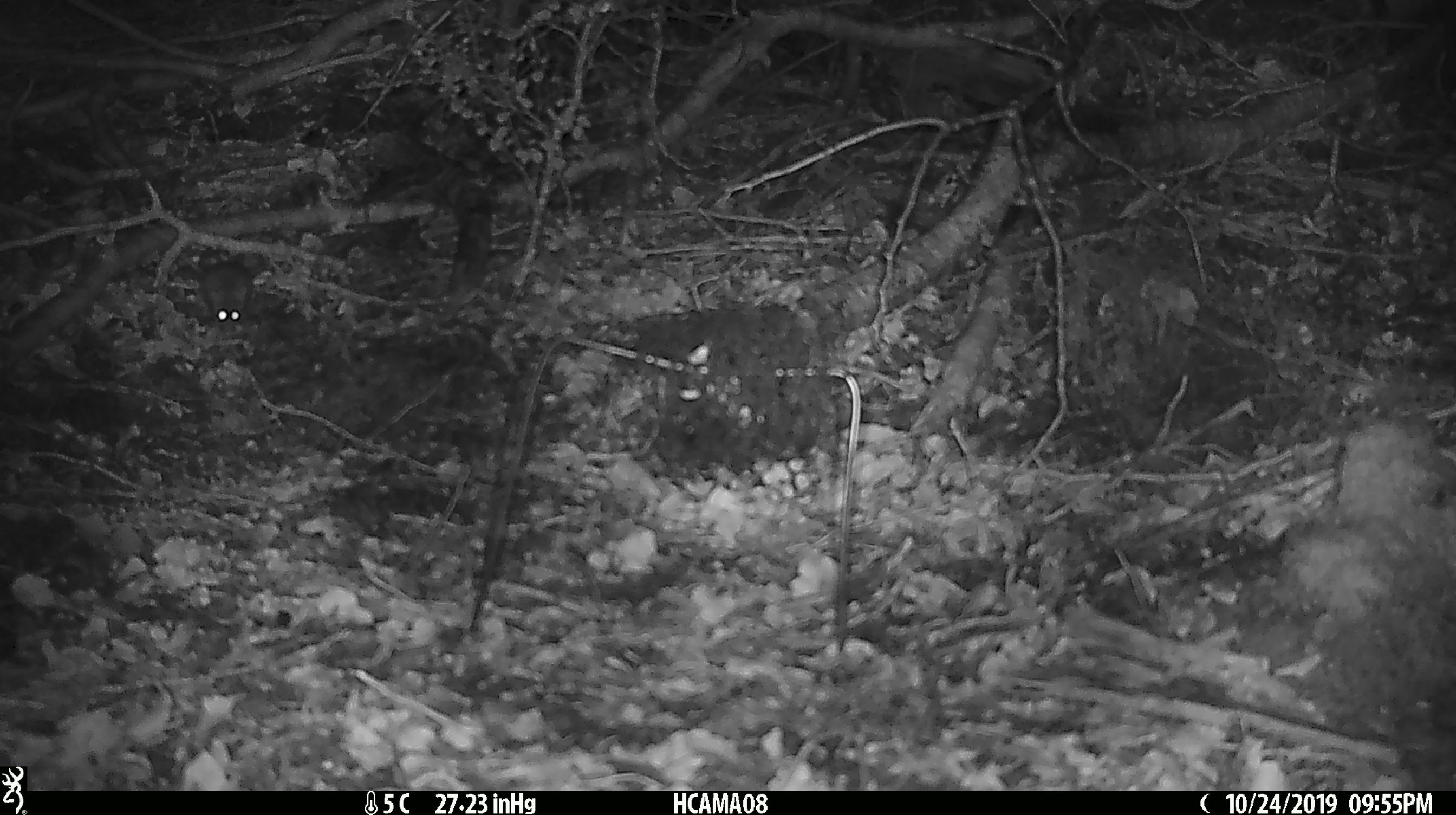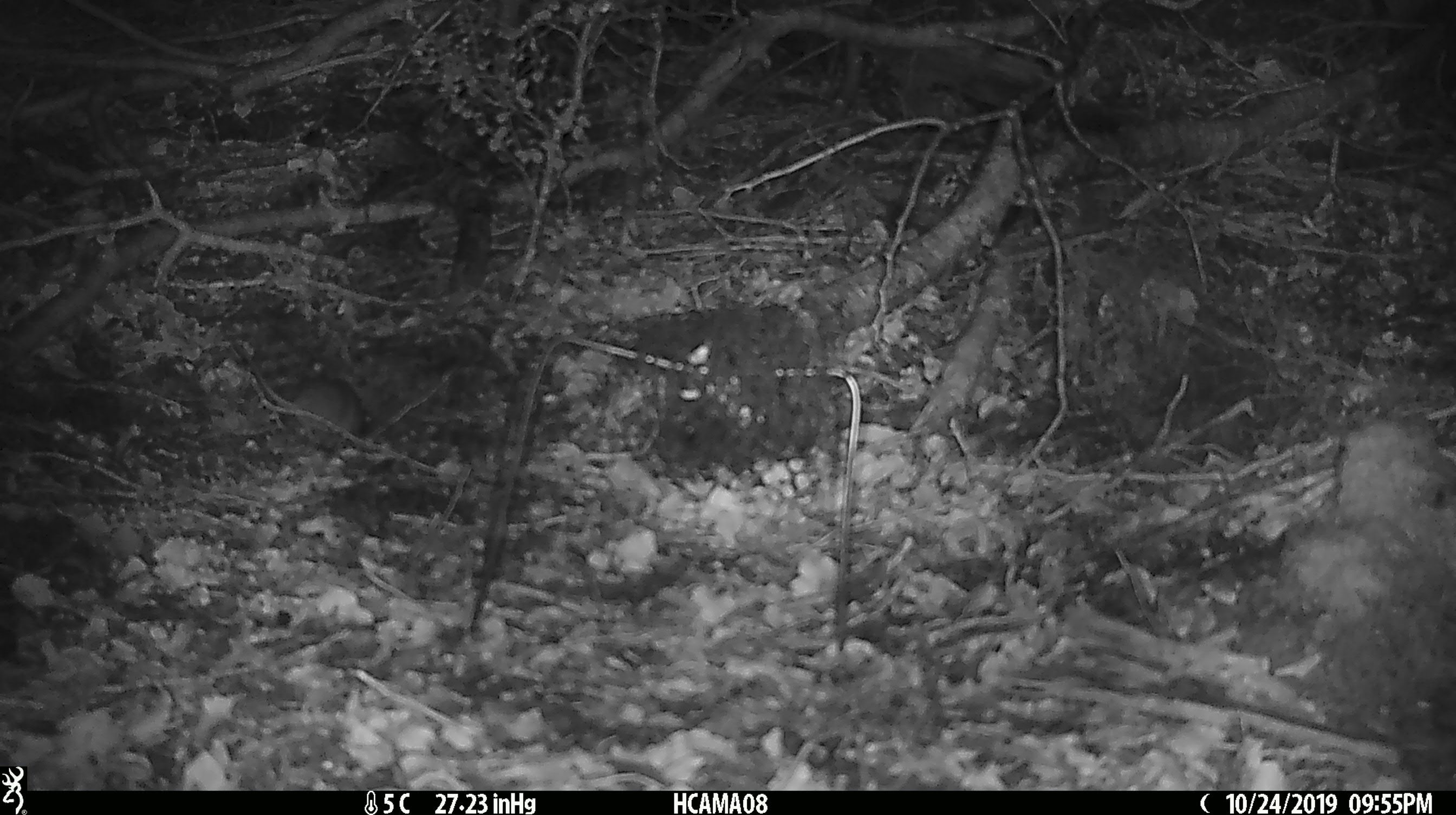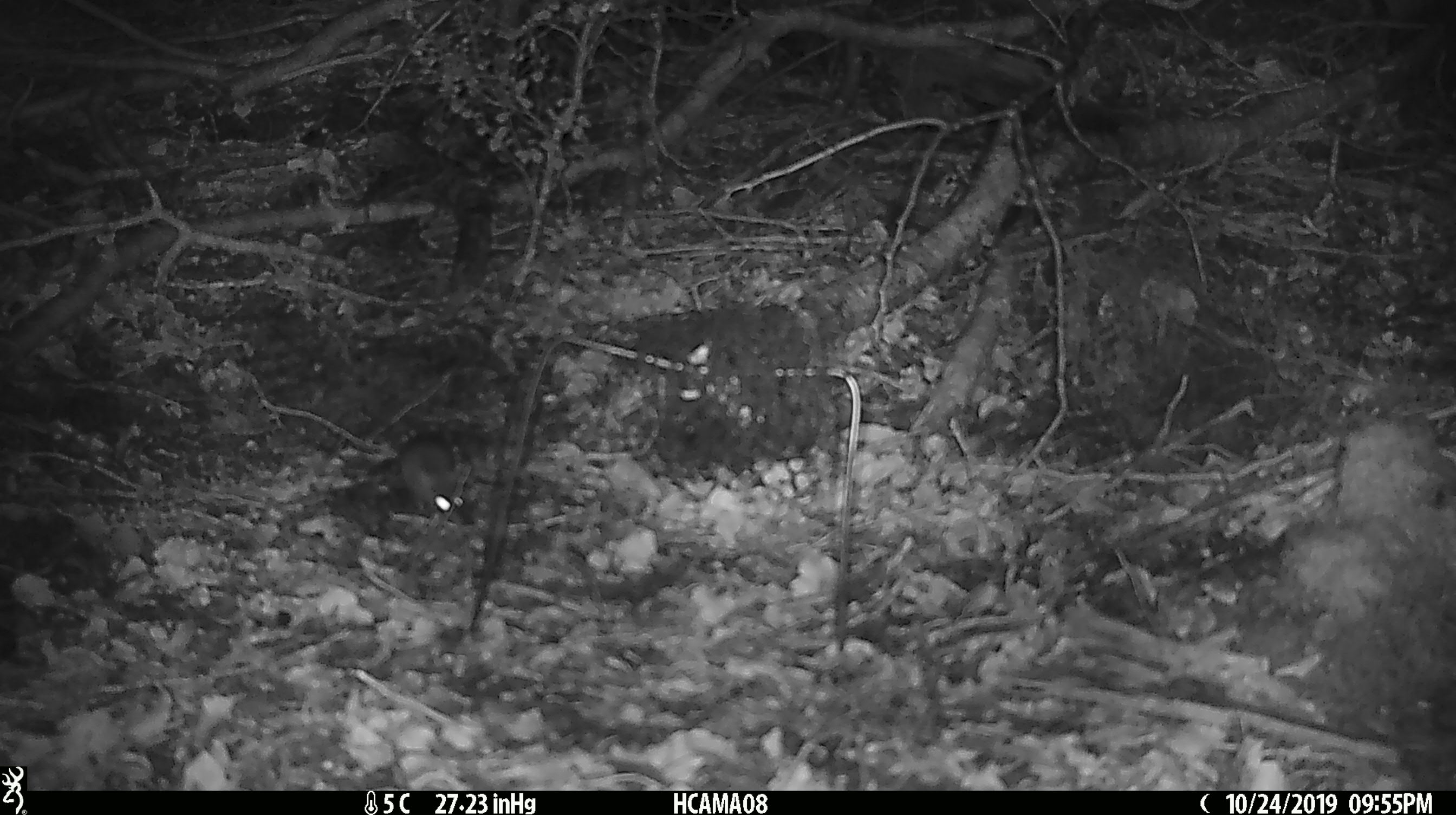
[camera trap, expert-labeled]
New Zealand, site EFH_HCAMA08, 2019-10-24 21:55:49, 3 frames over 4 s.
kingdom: Animalia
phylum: Chordata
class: Mammalia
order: Rodentia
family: Muridae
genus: Mus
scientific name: Mus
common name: mouse